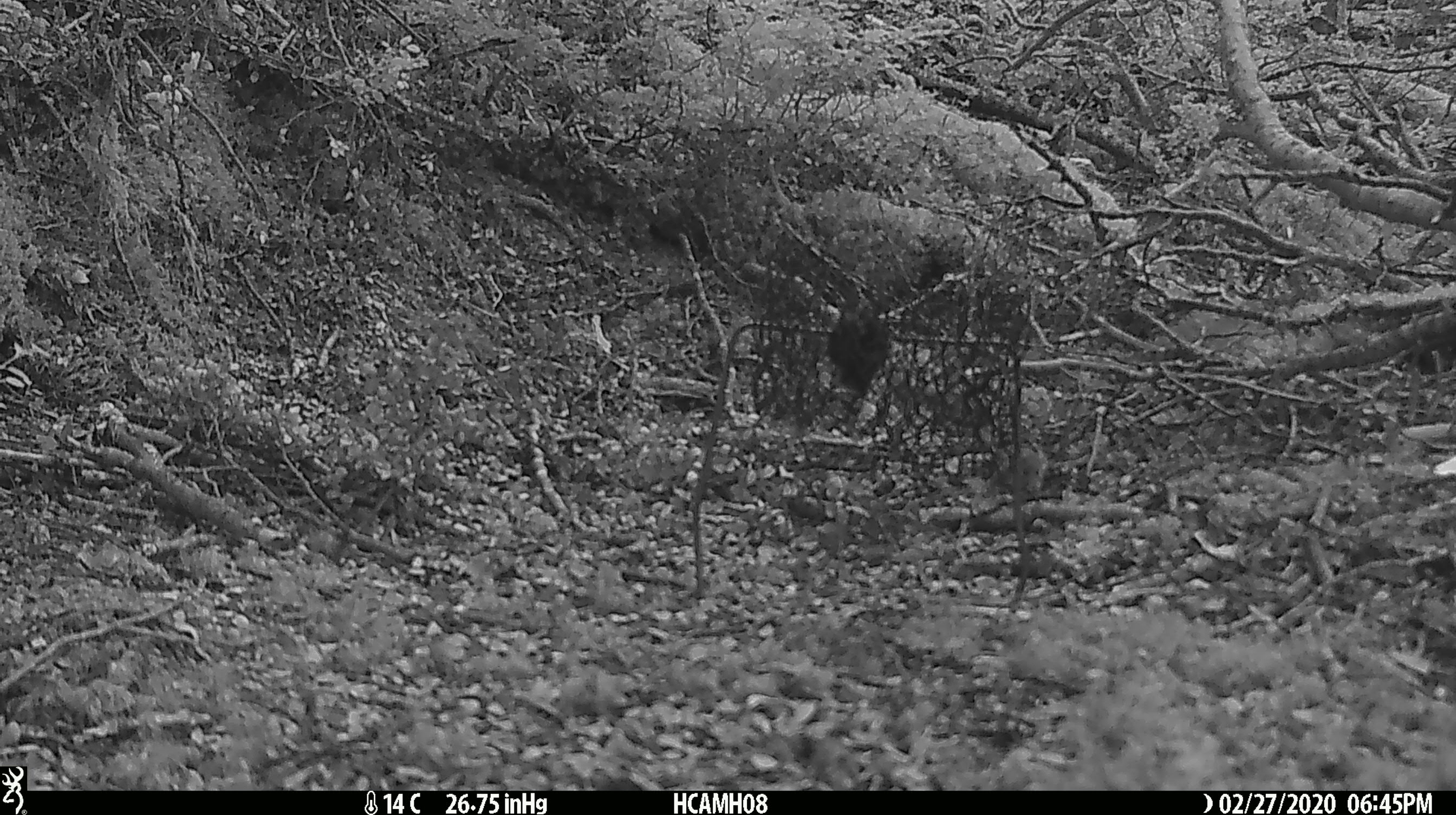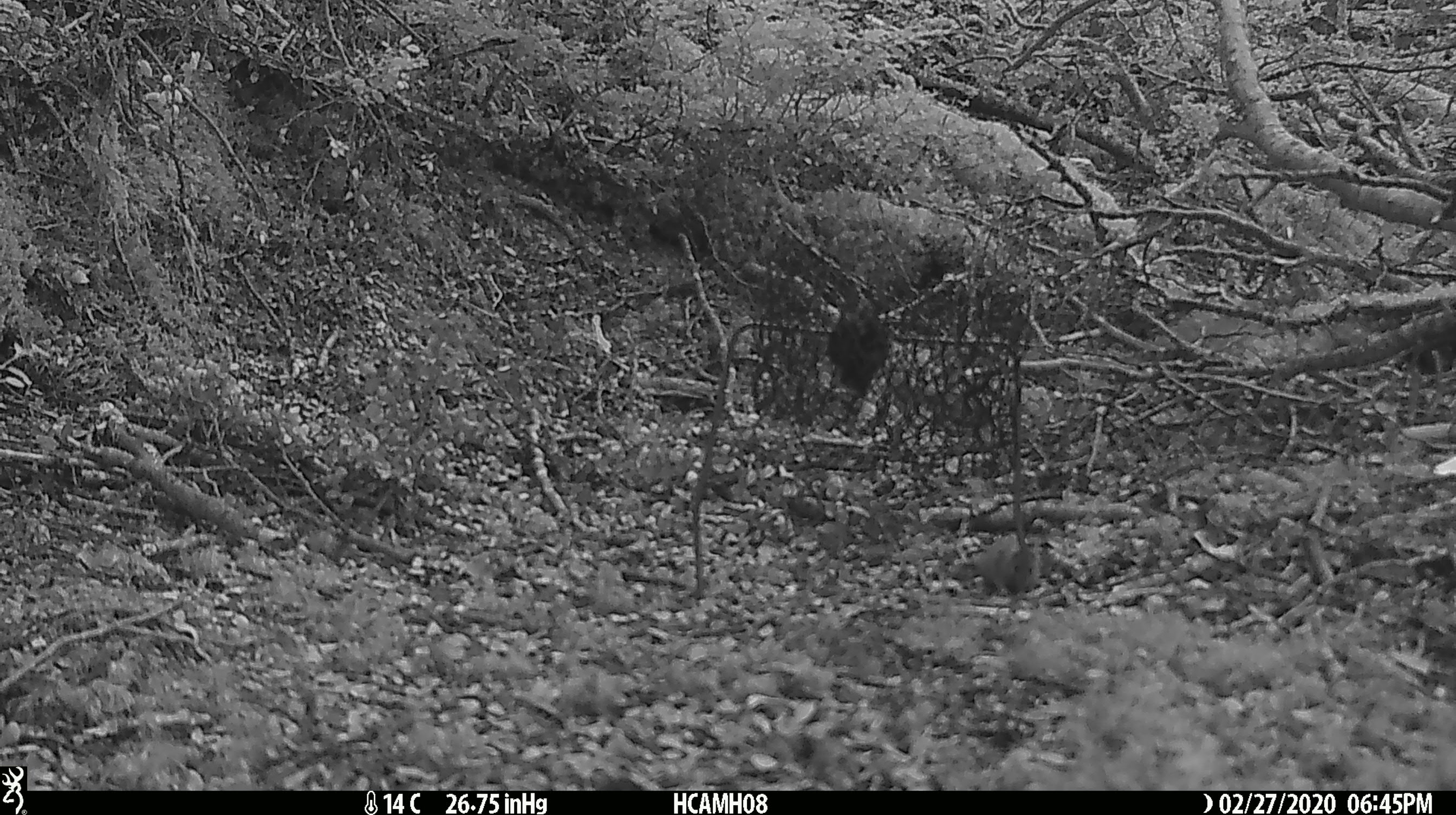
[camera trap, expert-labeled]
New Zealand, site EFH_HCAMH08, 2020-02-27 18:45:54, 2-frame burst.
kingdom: Animalia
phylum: Chordata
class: Mammalia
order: Rodentia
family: Muridae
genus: Mus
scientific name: Mus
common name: mouse